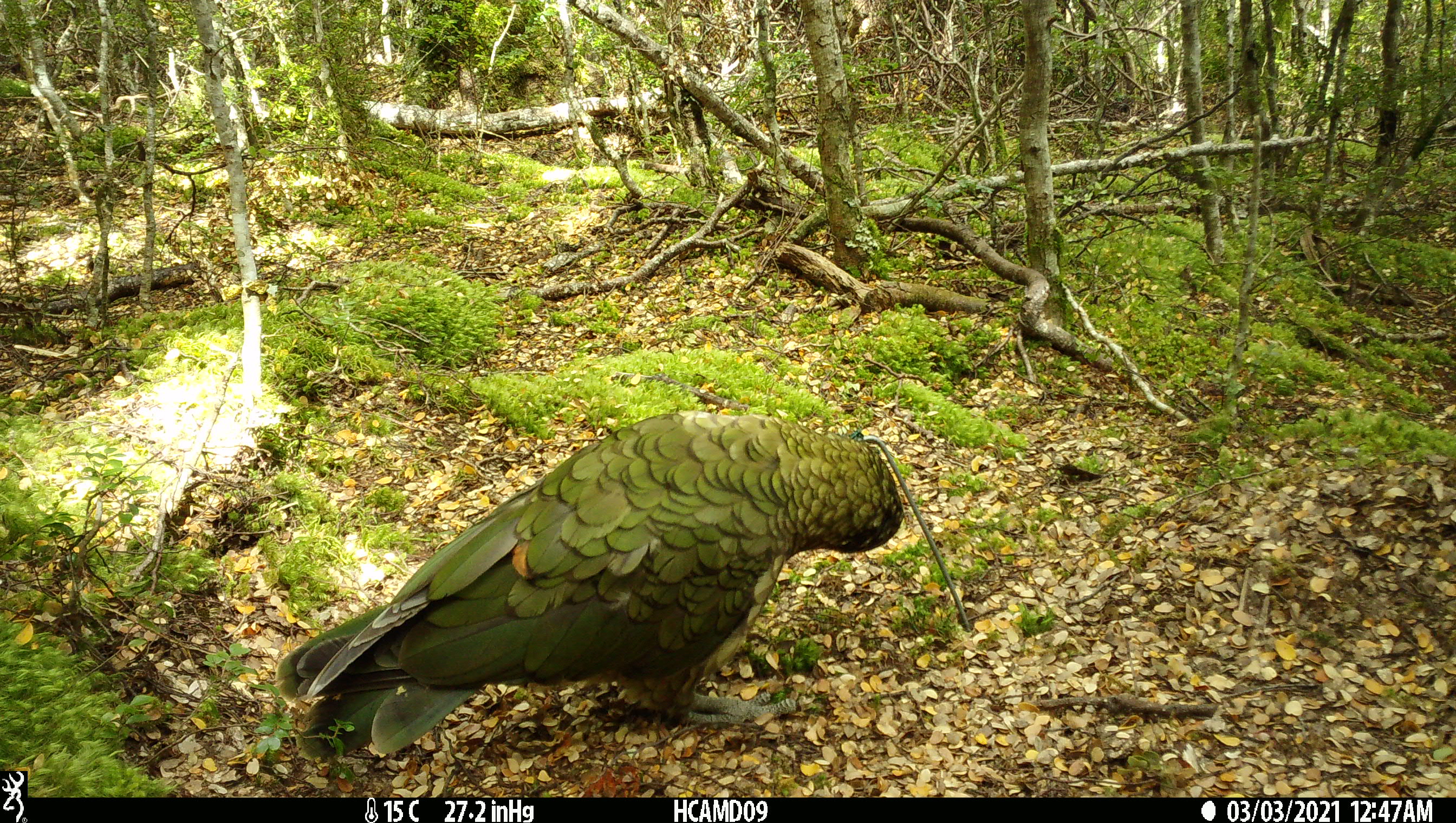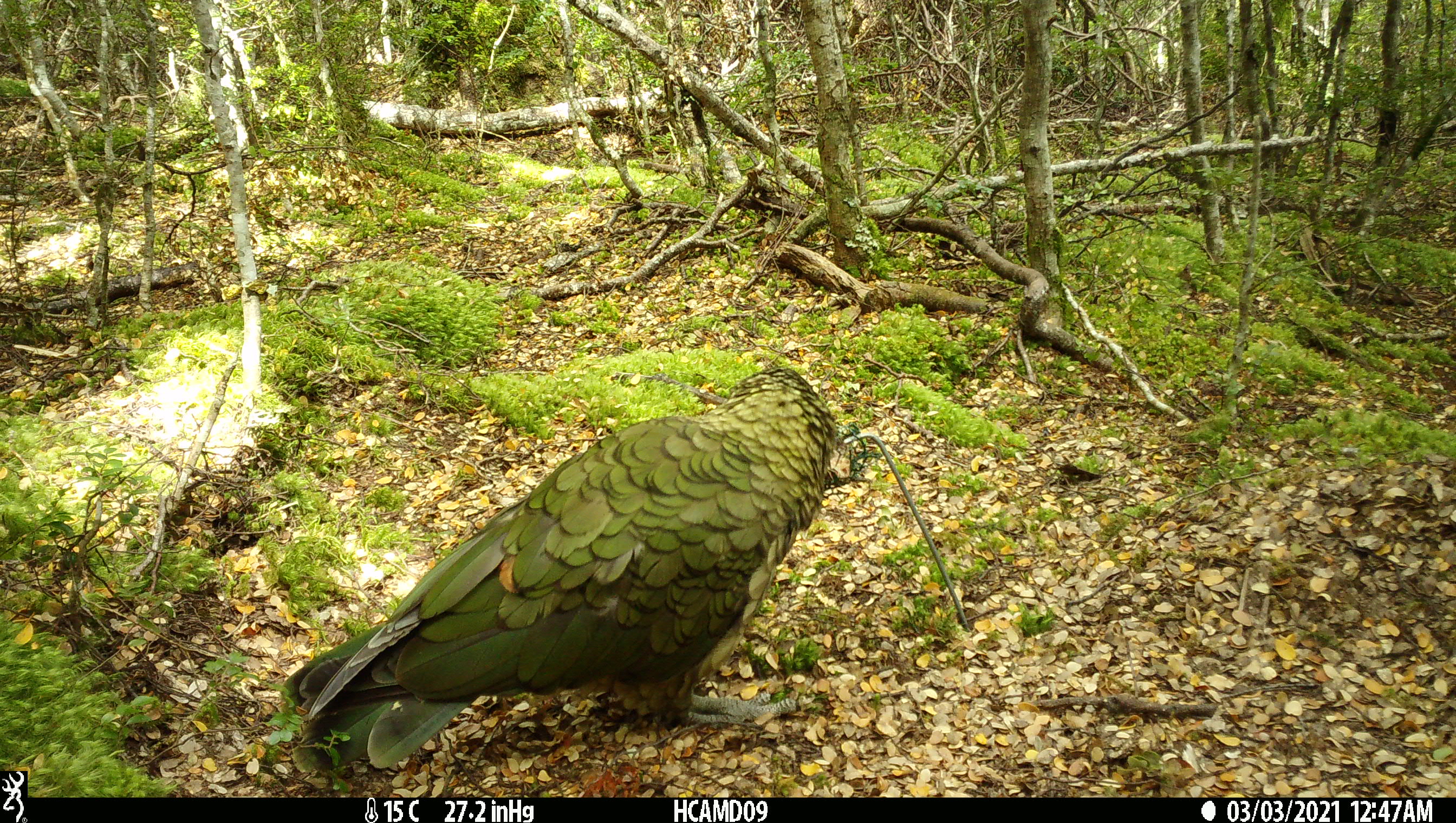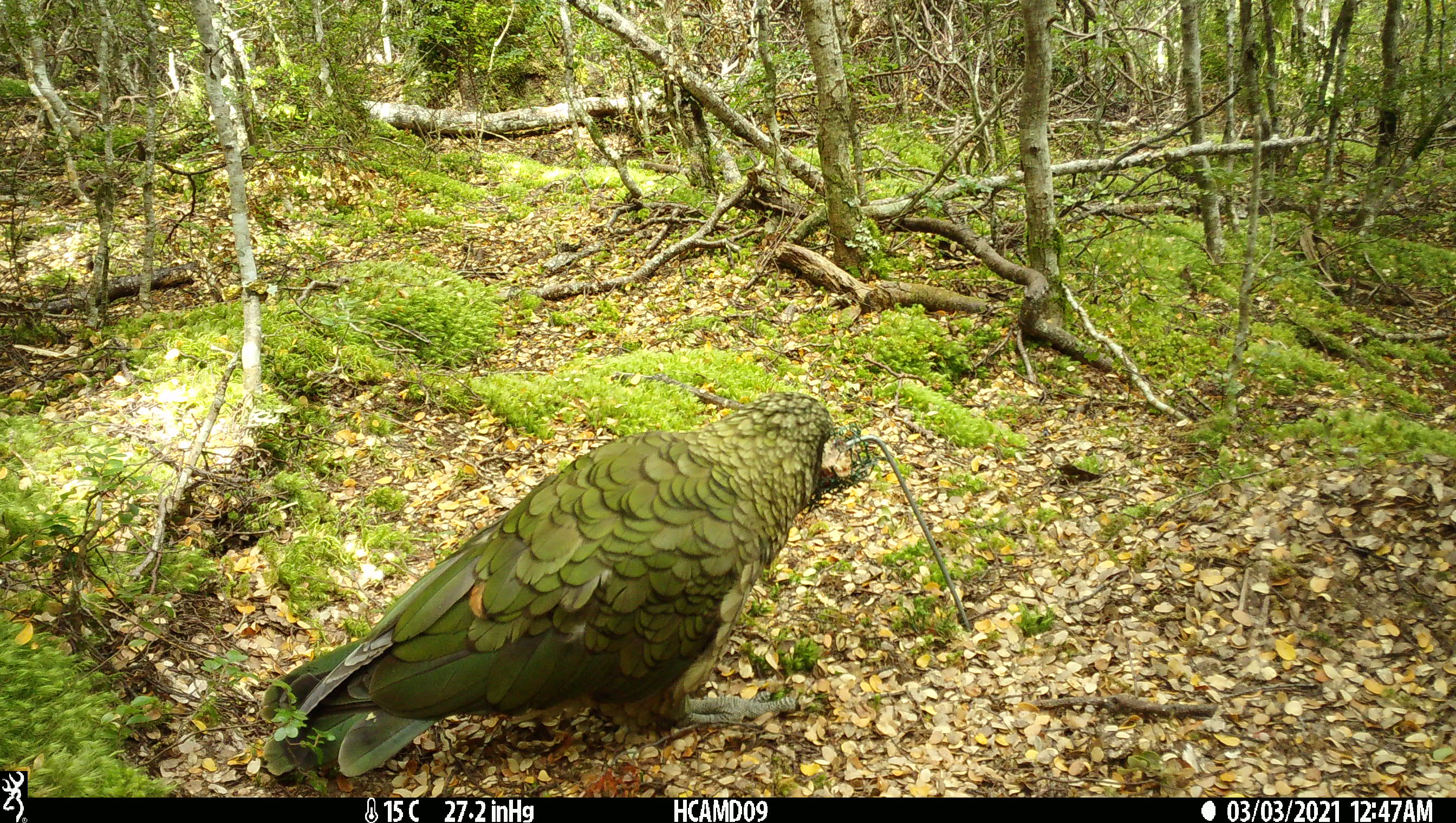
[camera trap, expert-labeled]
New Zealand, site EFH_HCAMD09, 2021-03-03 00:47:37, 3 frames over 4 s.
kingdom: Animalia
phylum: Chordata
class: Aves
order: Psittaciformes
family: Strigopidae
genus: Nestor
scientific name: Nestor notabilis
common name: kea